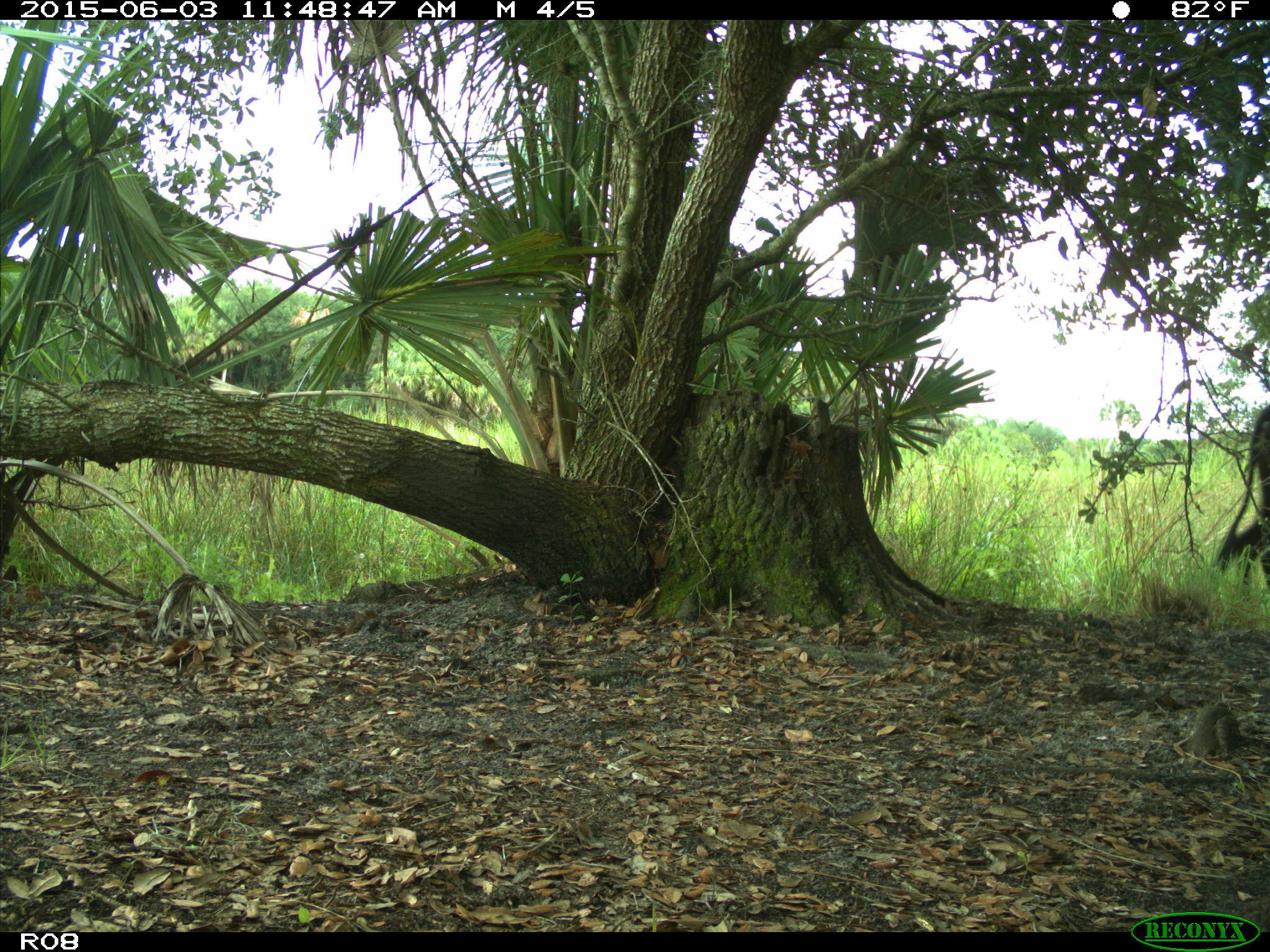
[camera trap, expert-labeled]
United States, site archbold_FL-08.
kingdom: Animalia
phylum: Chordata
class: Mammalia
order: Artiodactyla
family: Bovidae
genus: Bos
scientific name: Bos taurus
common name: domestic cow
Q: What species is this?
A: Bos taurus (domestic cow).